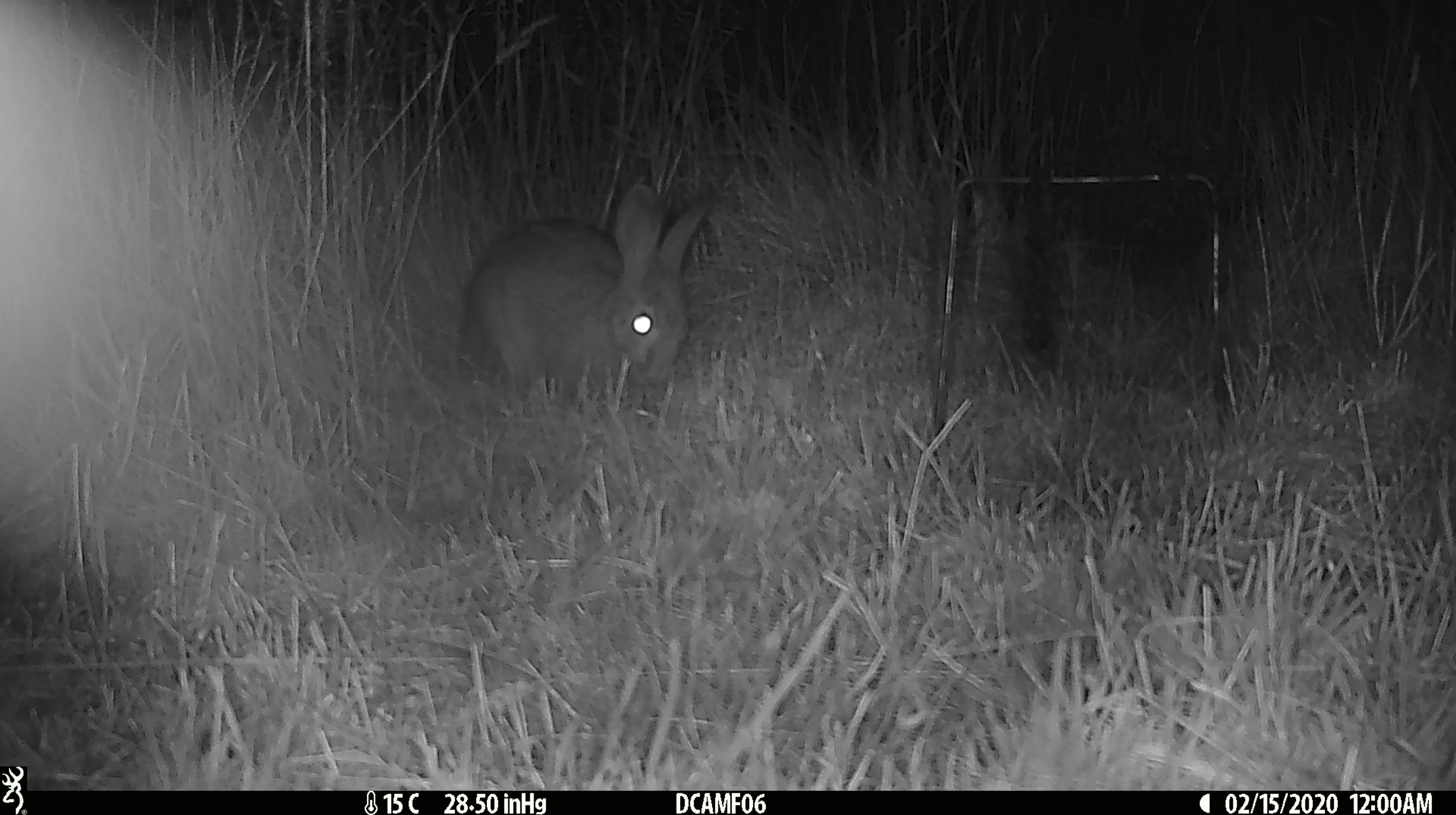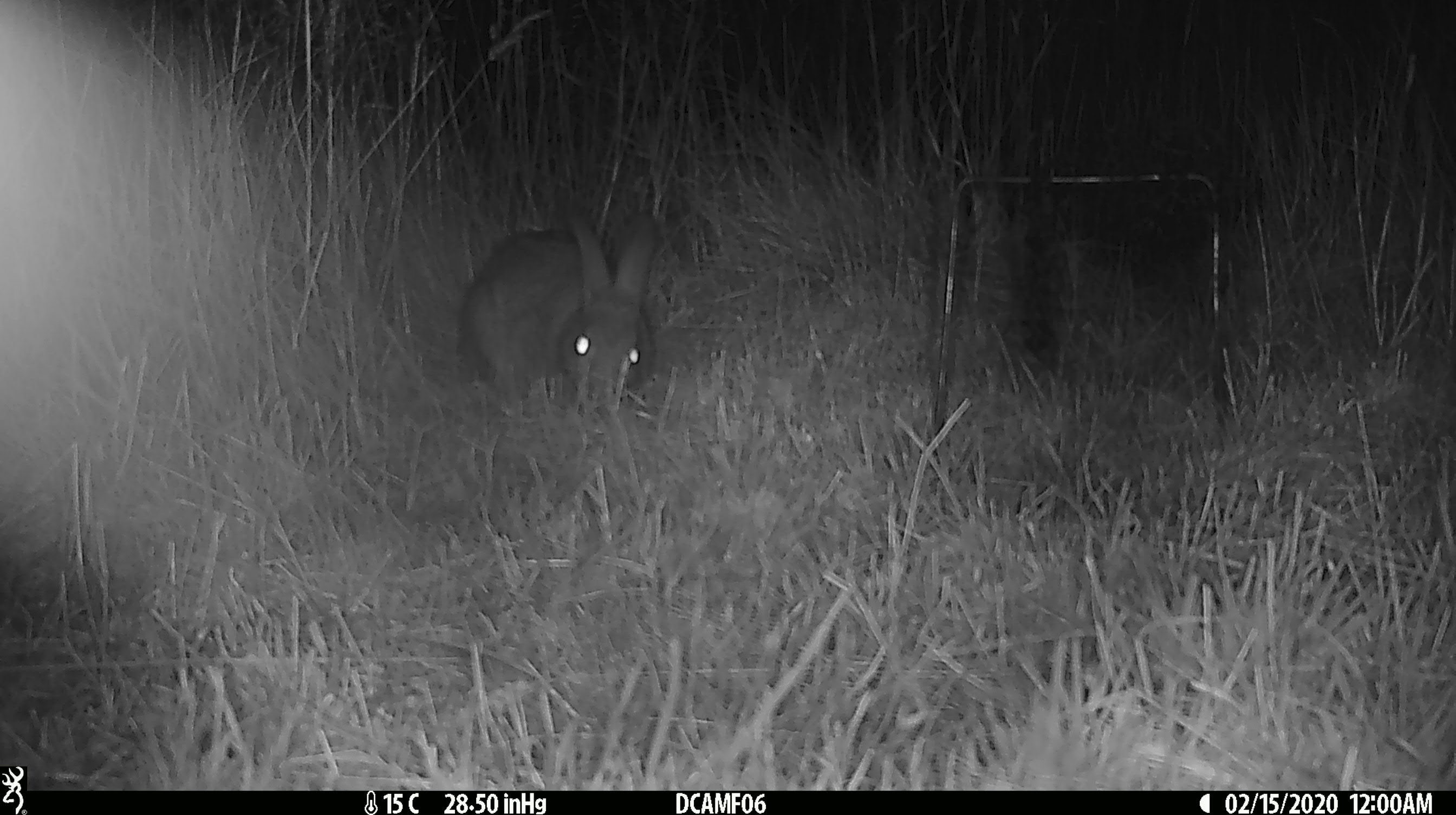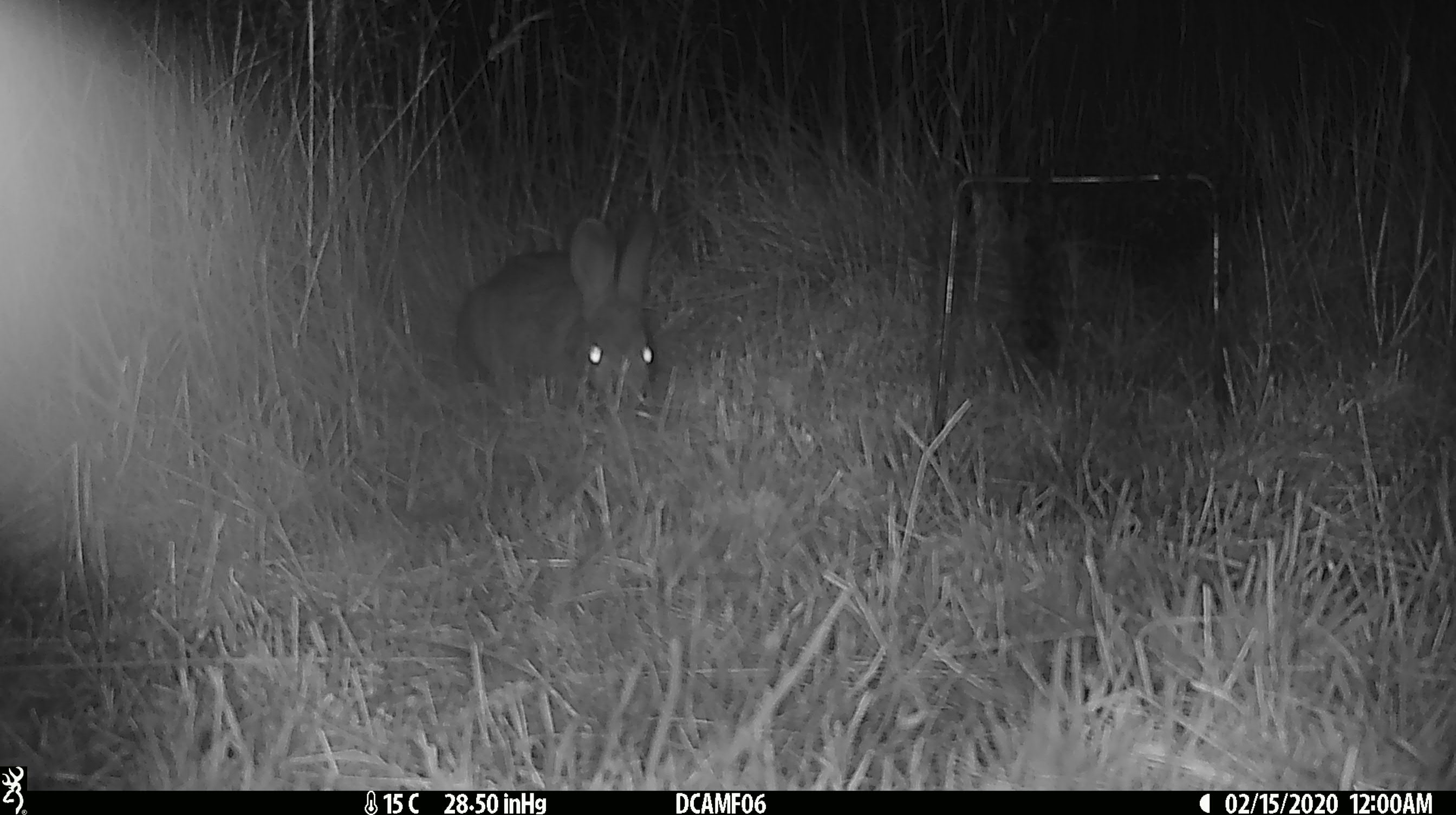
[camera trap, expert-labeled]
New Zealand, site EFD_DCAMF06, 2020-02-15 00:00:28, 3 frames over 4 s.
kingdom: Animalia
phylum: Chordata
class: Mammalia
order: Lagomorpha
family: Leporidae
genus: Oryctolagus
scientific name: Oryctolagus cuniculus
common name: european rabbit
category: rabbit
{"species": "rabbit (european rabbit) (Oryctolagus cuniculus)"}